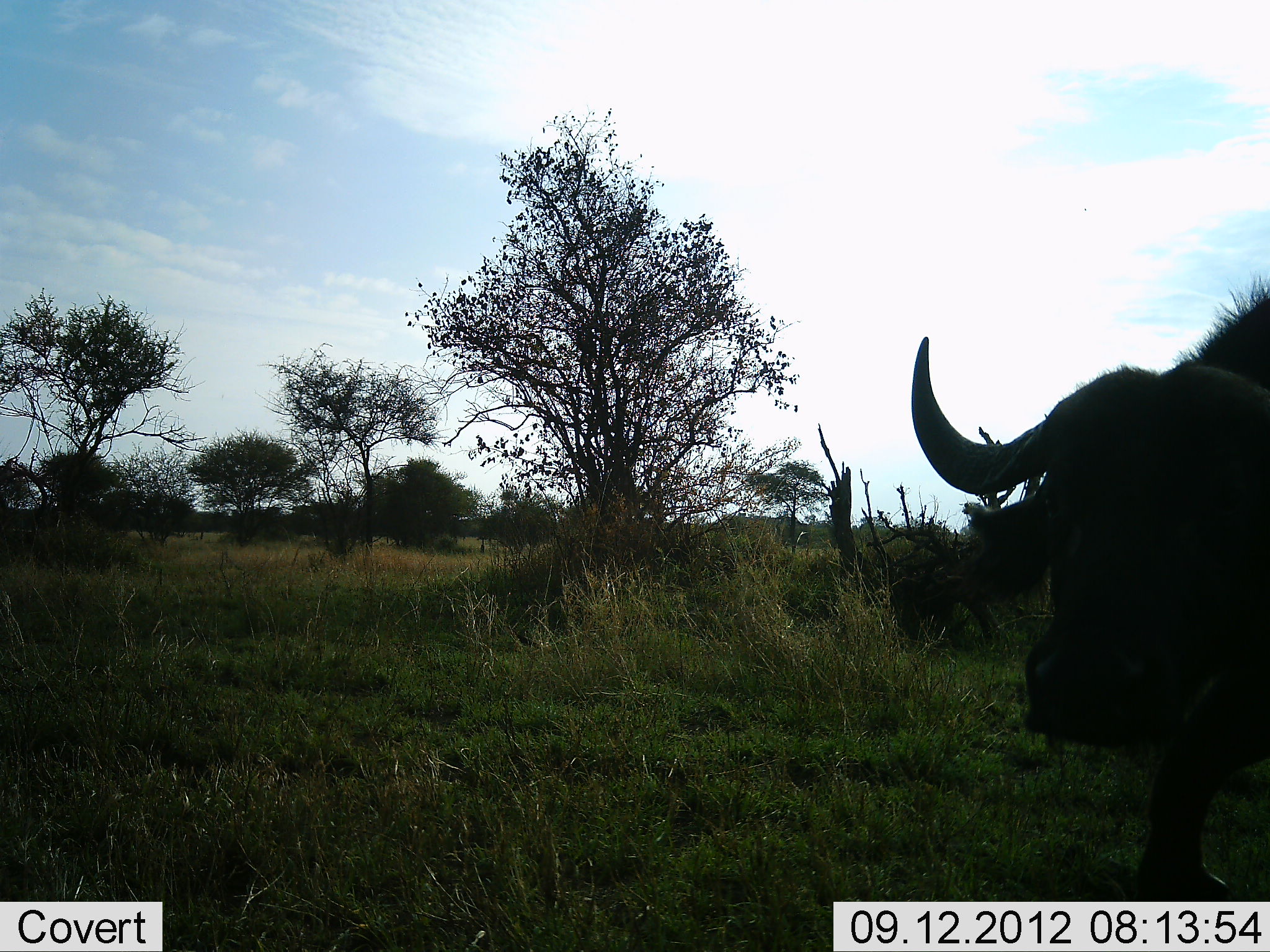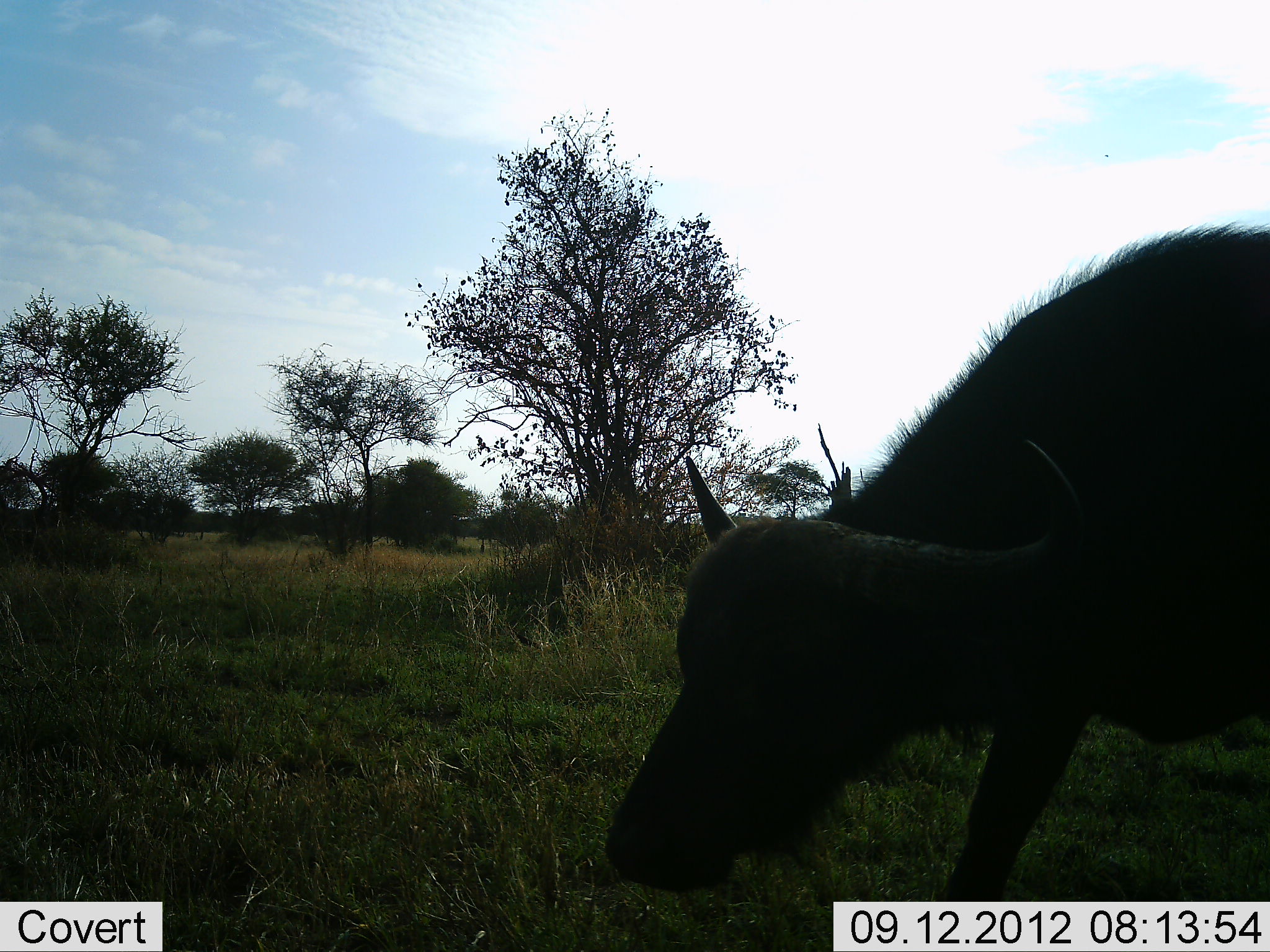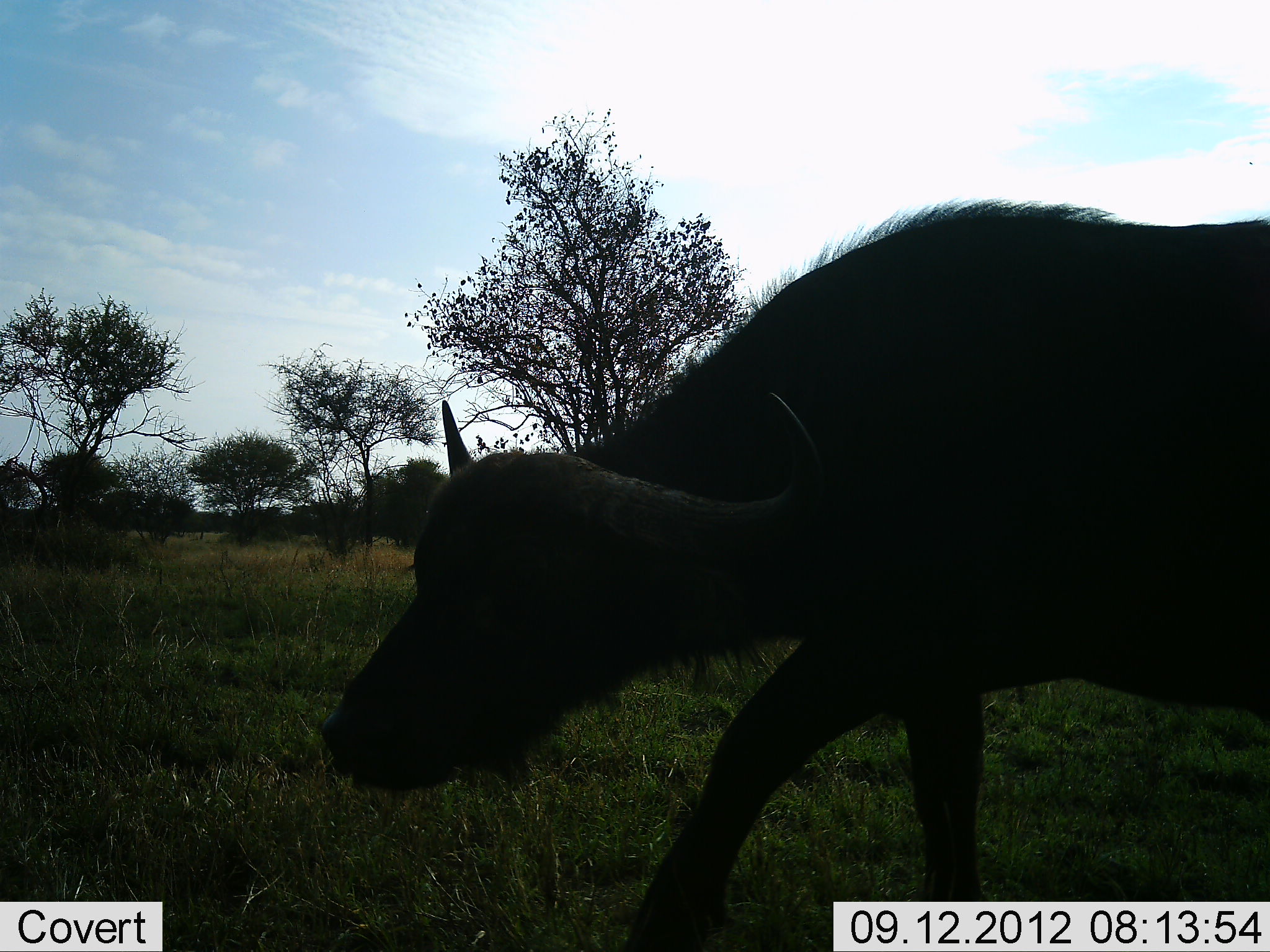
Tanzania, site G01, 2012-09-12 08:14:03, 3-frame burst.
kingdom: Animalia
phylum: Chordata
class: Mammalia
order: Artiodactyla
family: Bovidae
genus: Syncerus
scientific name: Syncerus caffer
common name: cape buffalo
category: buffalo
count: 1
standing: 20%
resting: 0%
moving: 80%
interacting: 0%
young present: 0%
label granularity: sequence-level